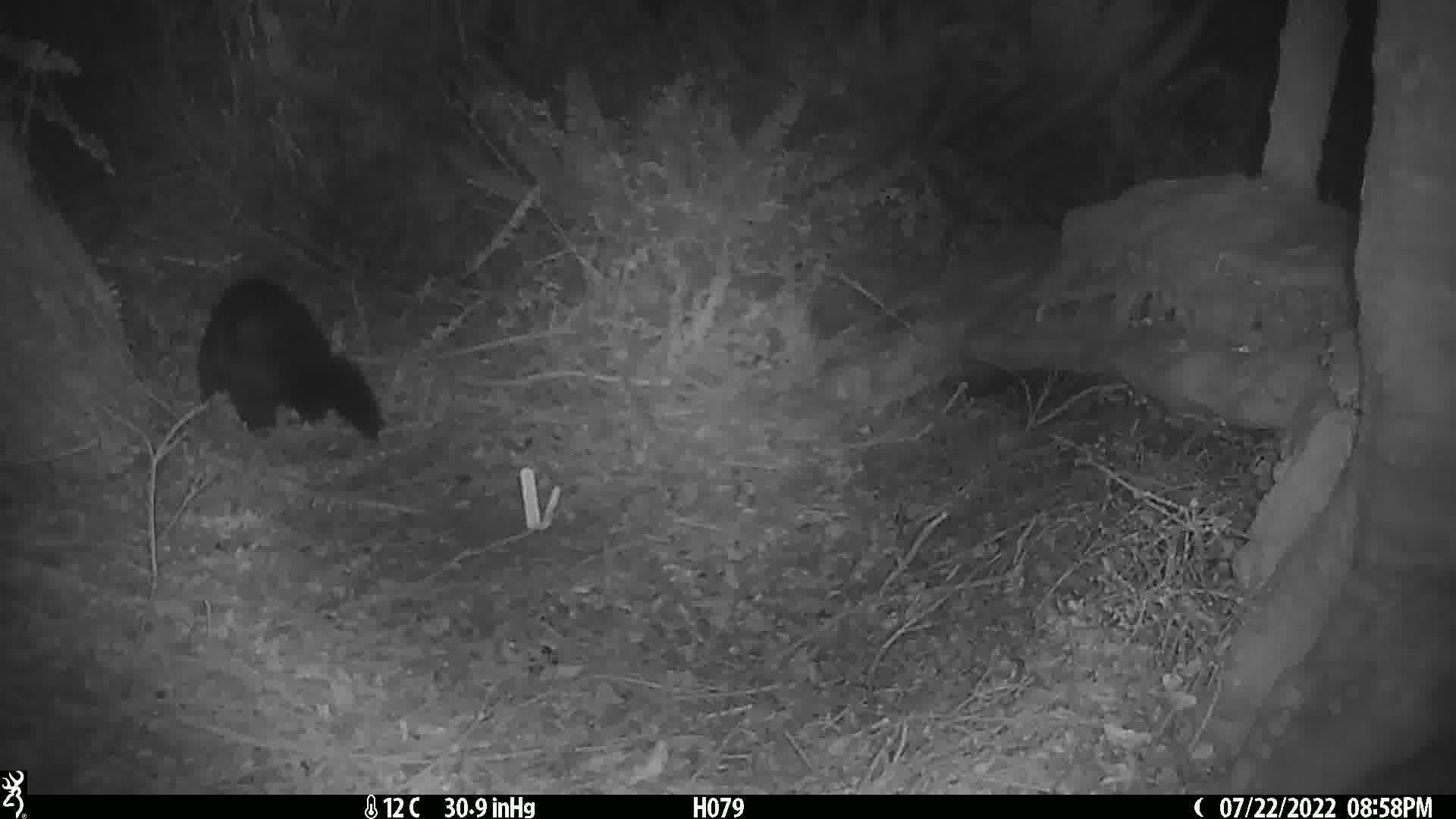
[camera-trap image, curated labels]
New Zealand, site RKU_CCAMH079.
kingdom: Animalia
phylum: Chordata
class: Mammalia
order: Diprotodontia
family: Phalangeridae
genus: Trichosurus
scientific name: Trichosurus vulpecula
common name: common brushtail possum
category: possum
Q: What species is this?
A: Possum (common brushtail possum) (Trichosurus vulpecula).